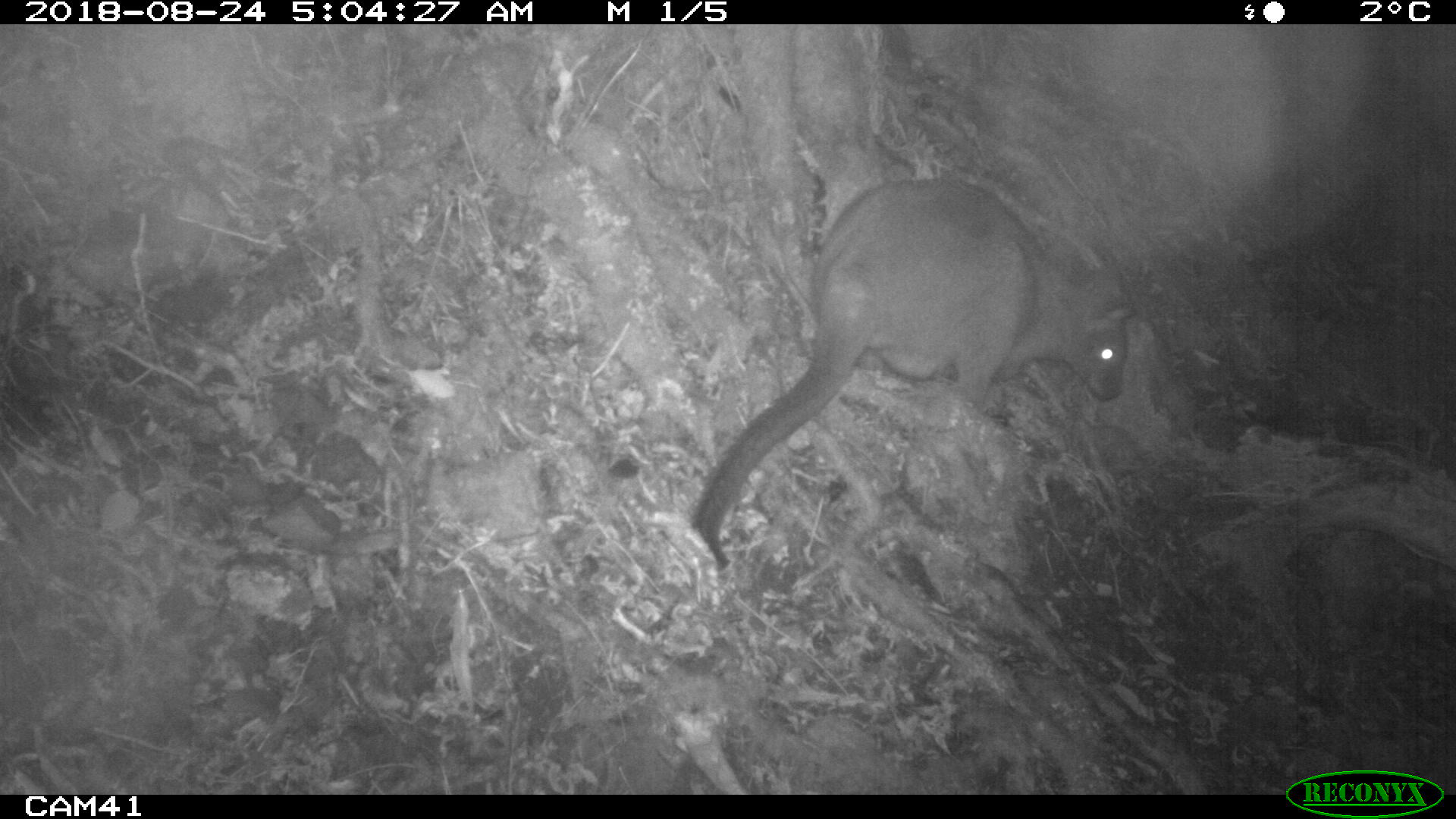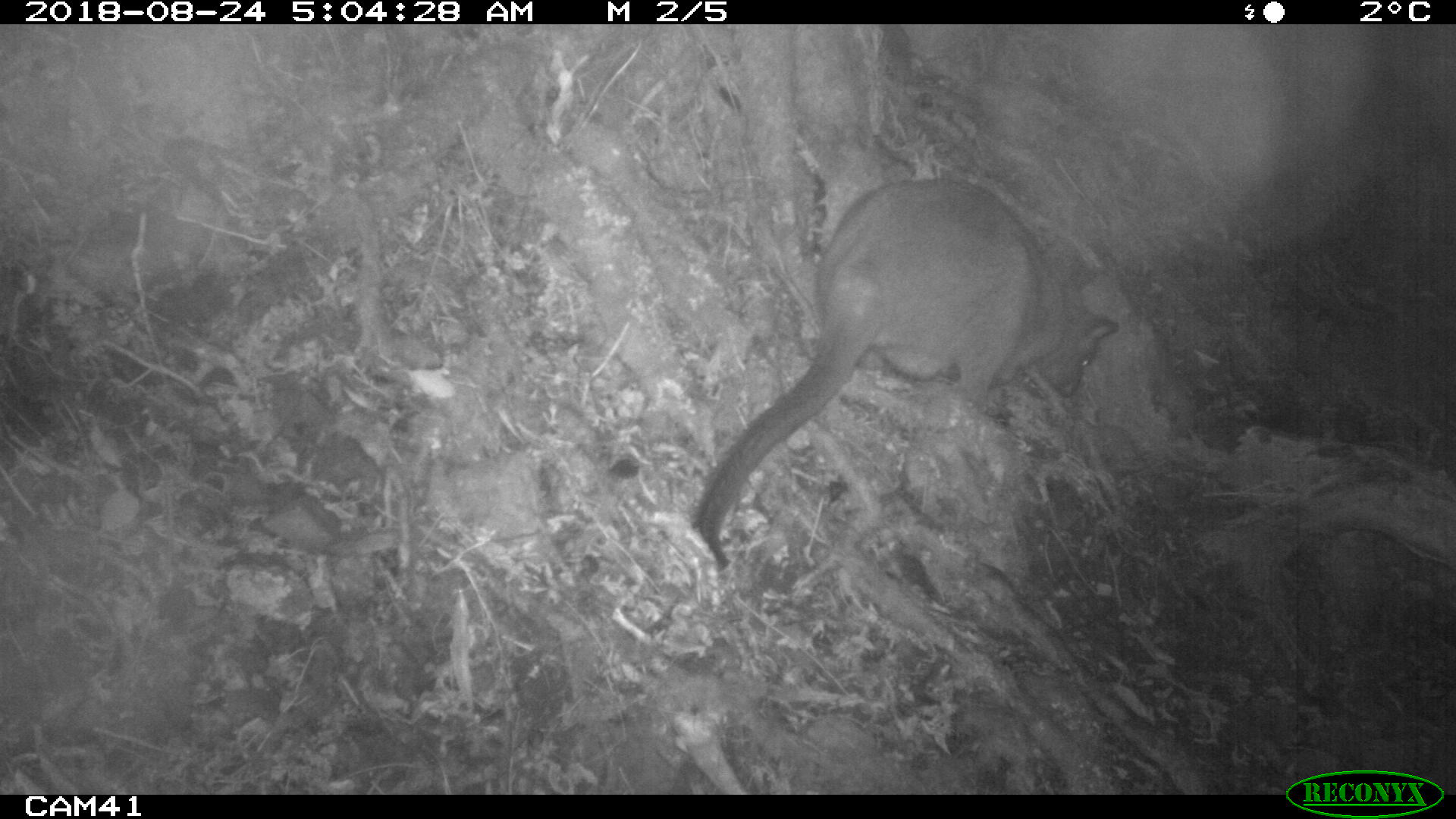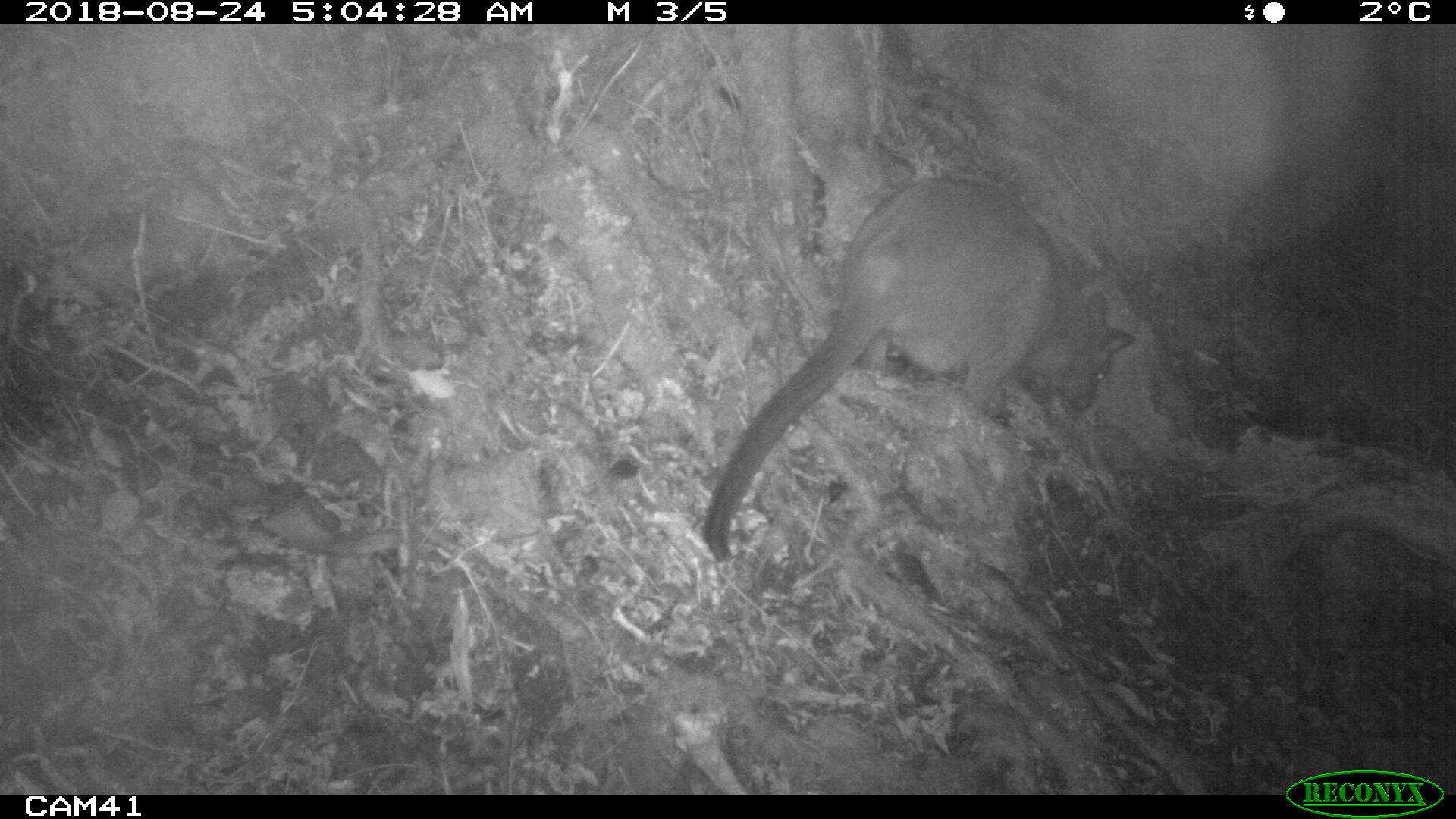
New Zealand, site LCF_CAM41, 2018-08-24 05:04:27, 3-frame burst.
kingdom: Animalia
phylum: Chordata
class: Mammalia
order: Diprotodontia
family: Macropodidae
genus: Notamacropus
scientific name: Notamacropus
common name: wallaby